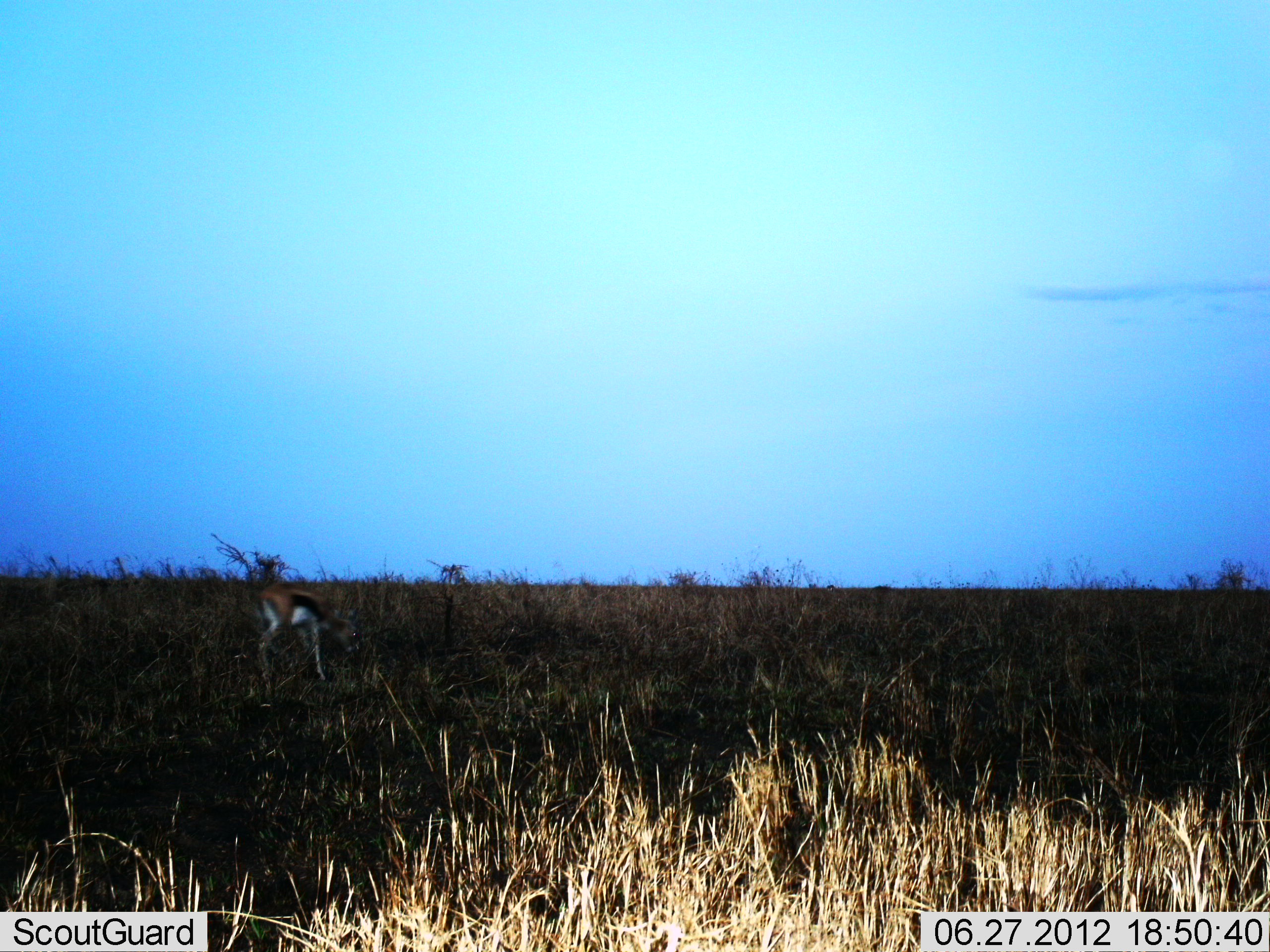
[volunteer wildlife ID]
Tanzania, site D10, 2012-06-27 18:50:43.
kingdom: Animalia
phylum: Chordata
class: Mammalia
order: Artiodactyla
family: Bovidae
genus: Eudorcas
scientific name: Eudorcas thomsonii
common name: thomson's gazelle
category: gazellethomsons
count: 1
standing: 30%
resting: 0%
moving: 0%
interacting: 0%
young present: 0%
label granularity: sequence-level